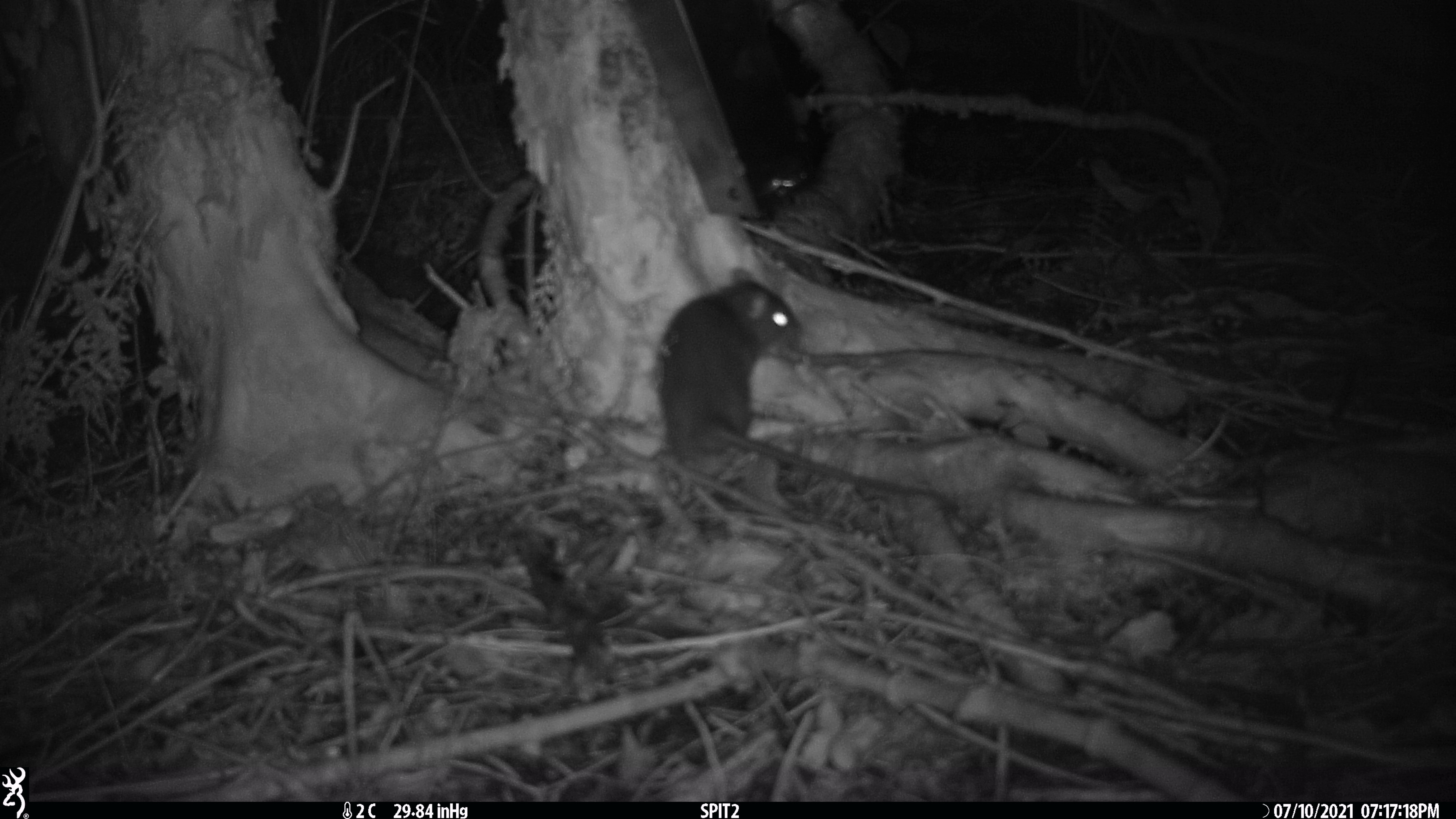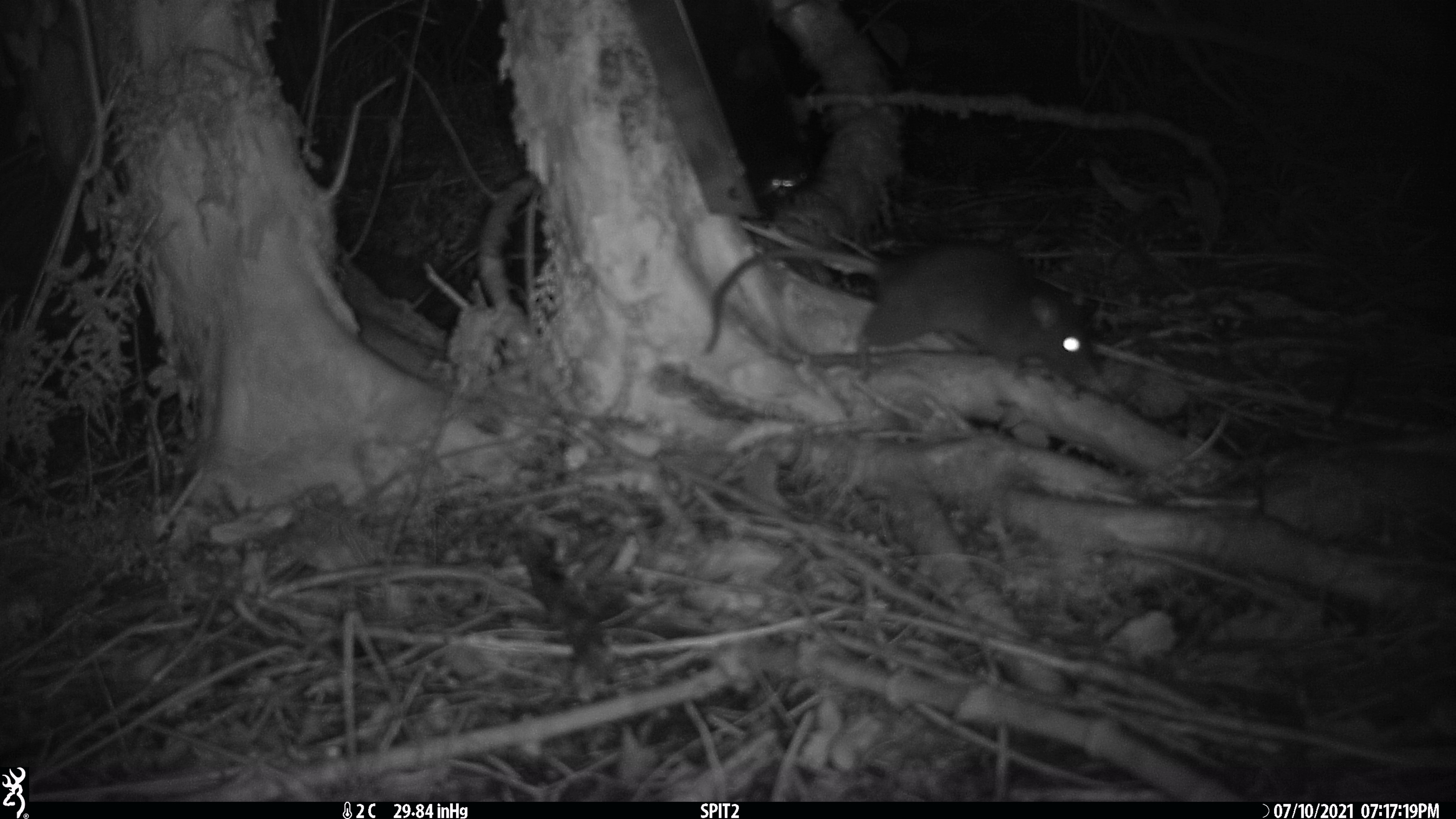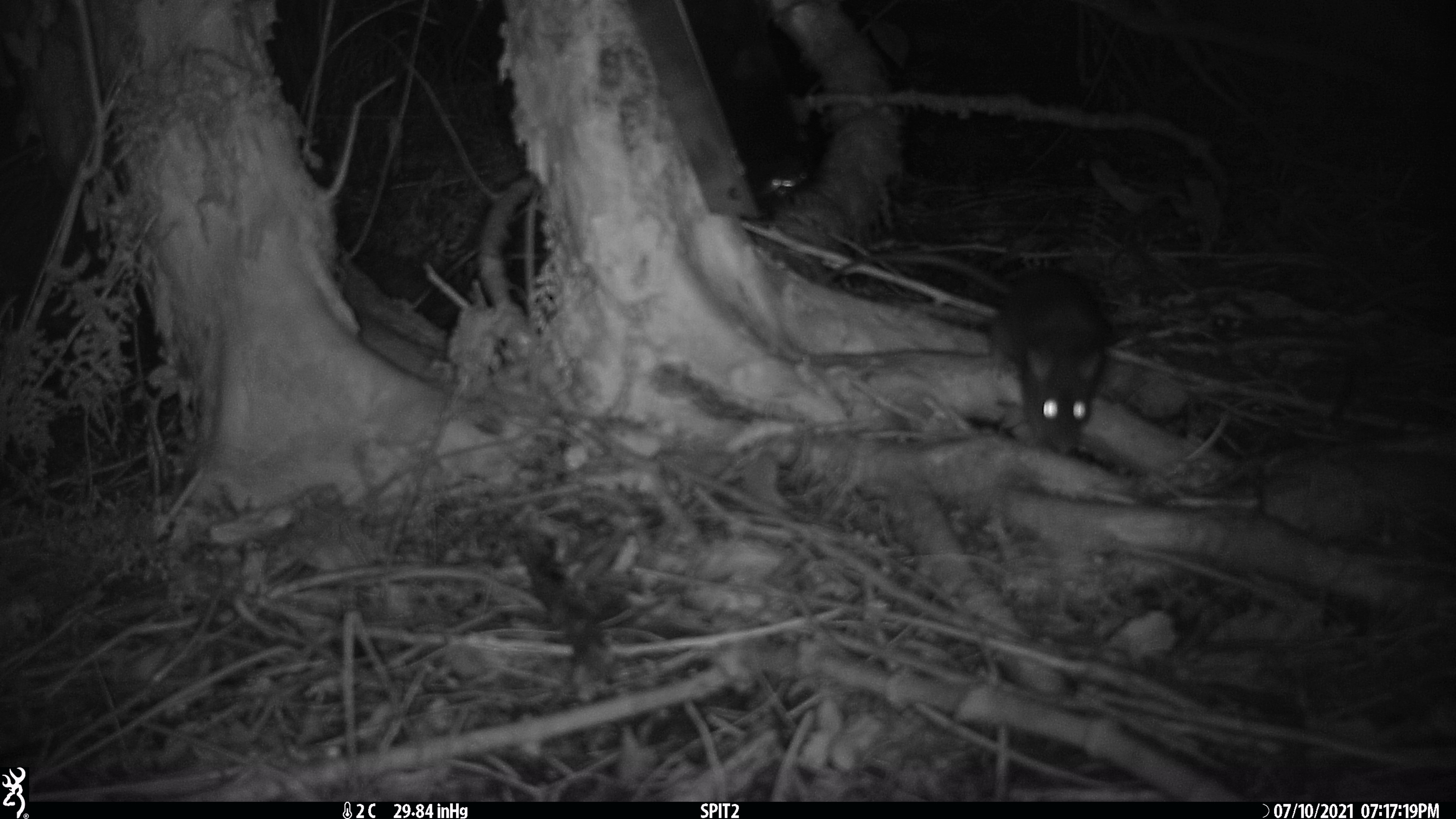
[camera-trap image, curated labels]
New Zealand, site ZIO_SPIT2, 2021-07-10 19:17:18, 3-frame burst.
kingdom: Animalia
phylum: Chordata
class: Mammalia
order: Rodentia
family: Muridae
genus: Rattus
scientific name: Rattus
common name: rat